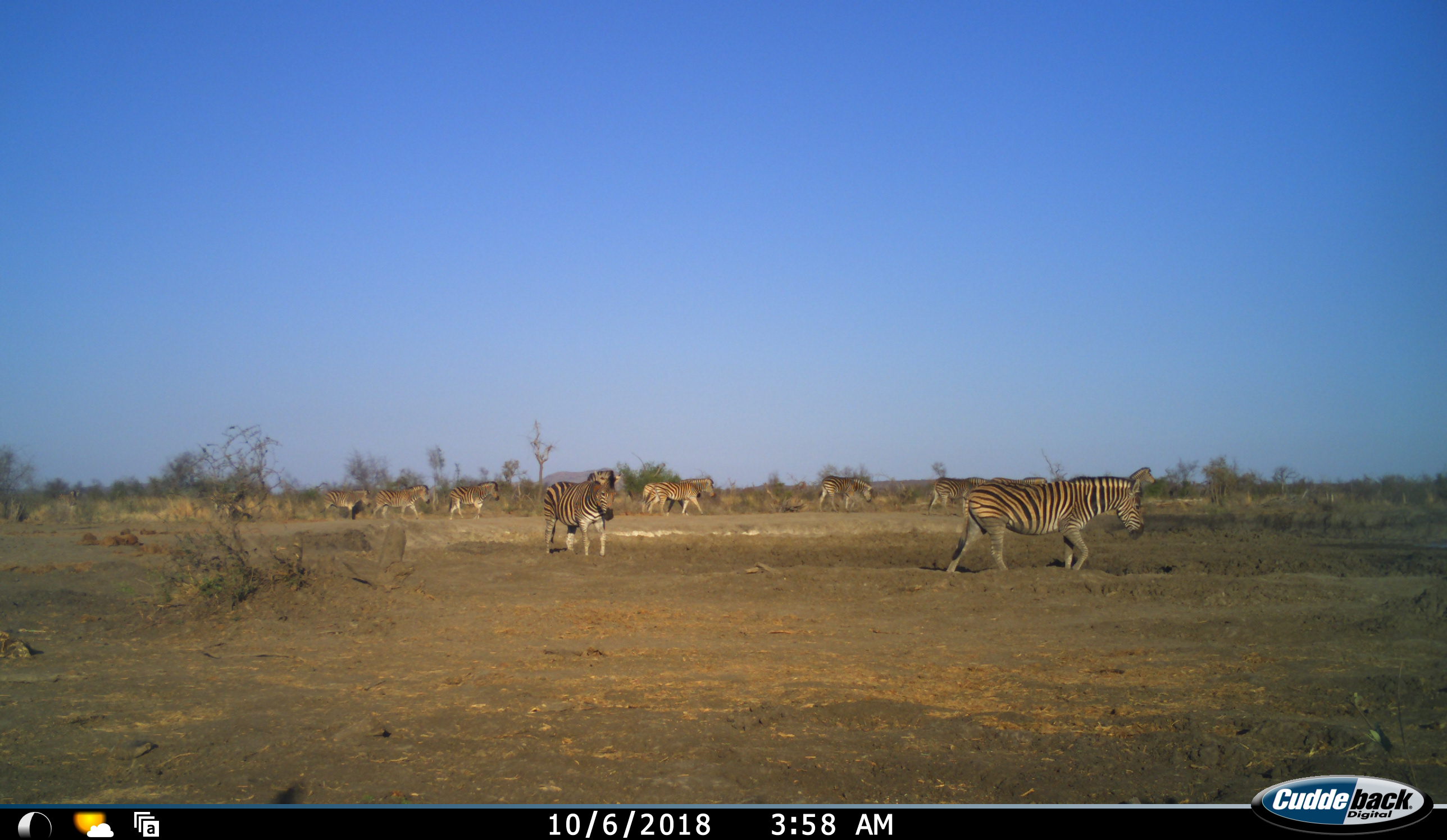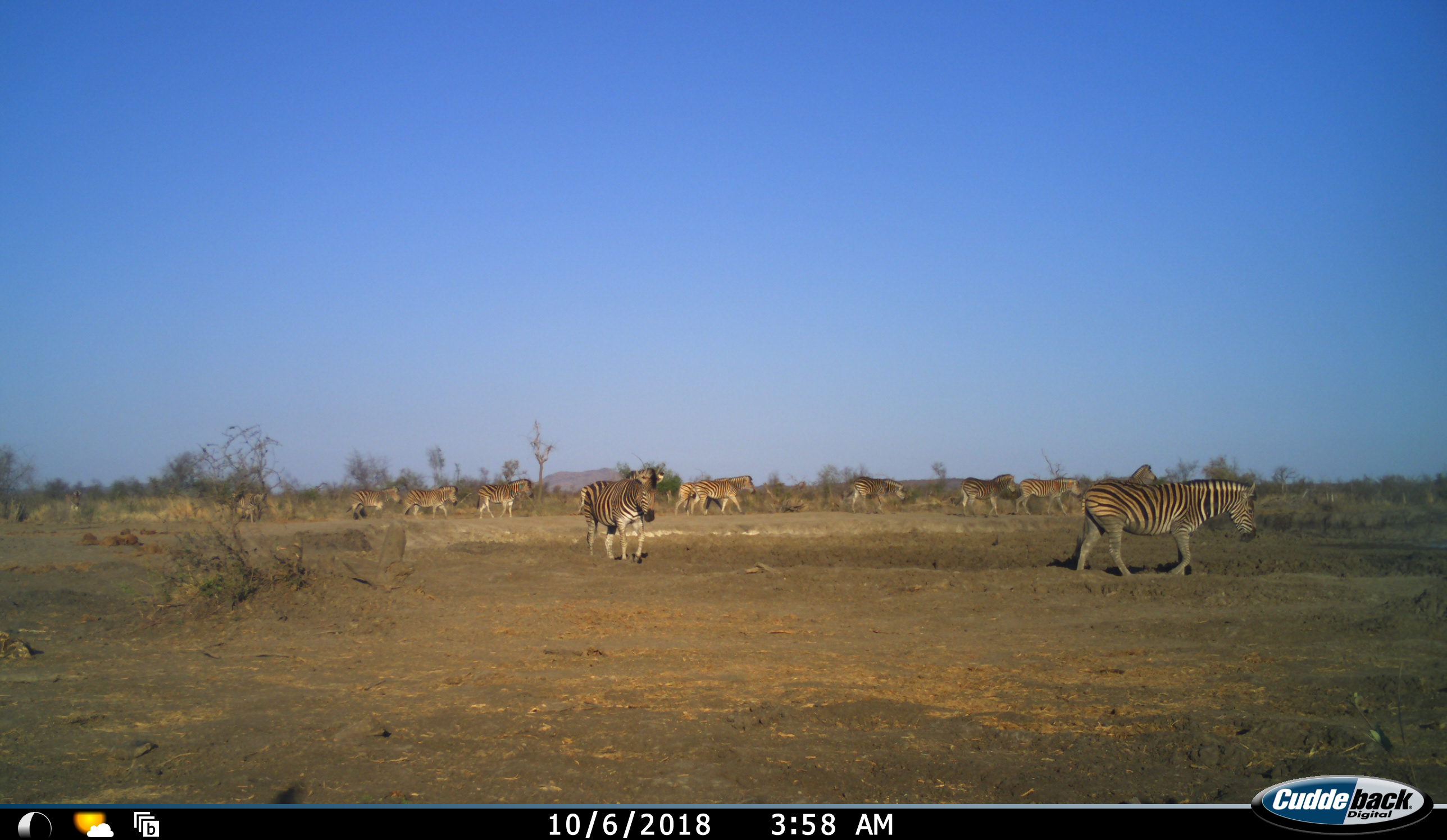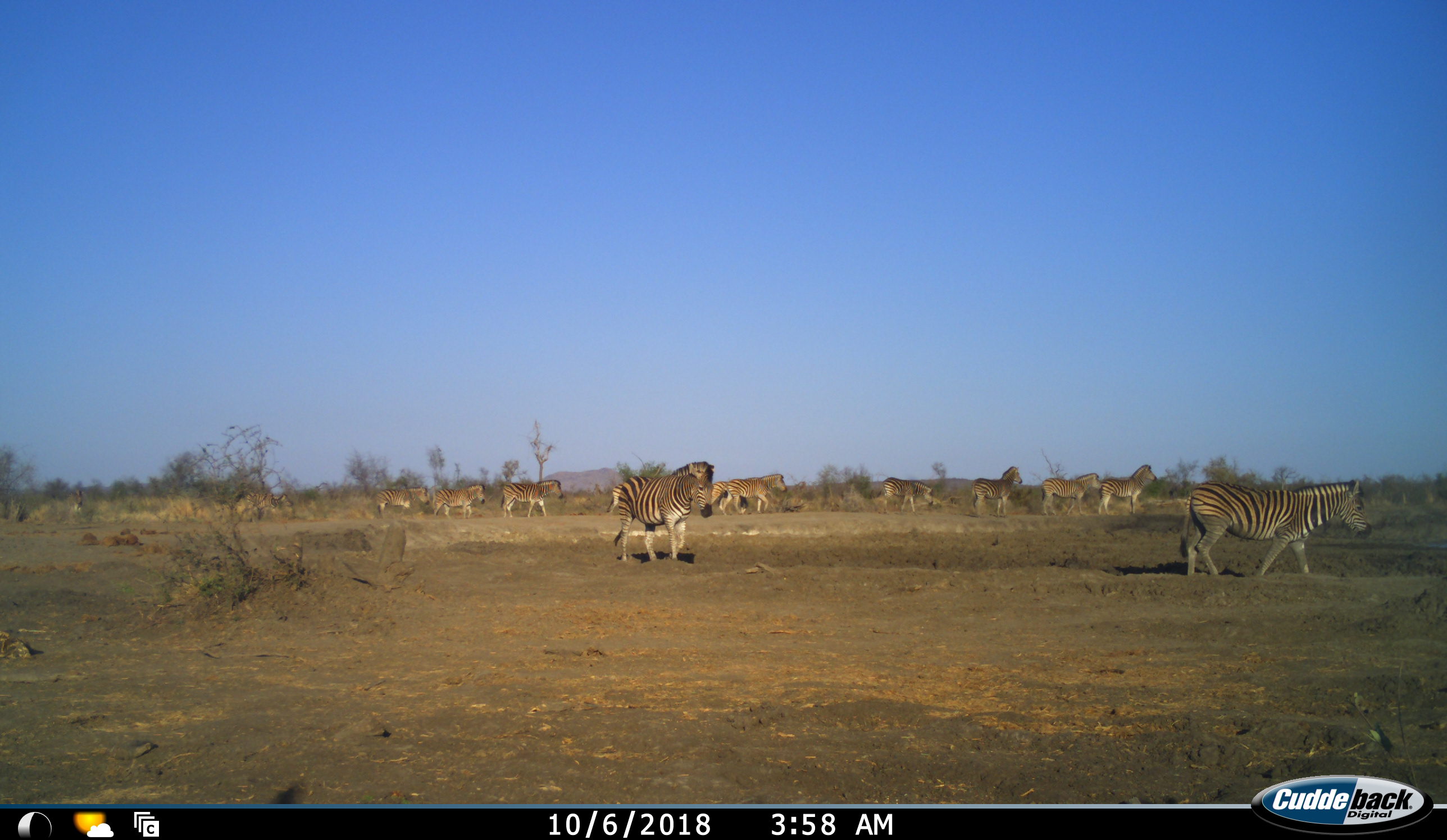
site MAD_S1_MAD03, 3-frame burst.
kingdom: Animalia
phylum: Chordata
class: Mammalia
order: Perissodactyla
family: Equidae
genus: Equus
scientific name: Equus quagga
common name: plains zebra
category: zebraplains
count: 11-50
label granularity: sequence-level